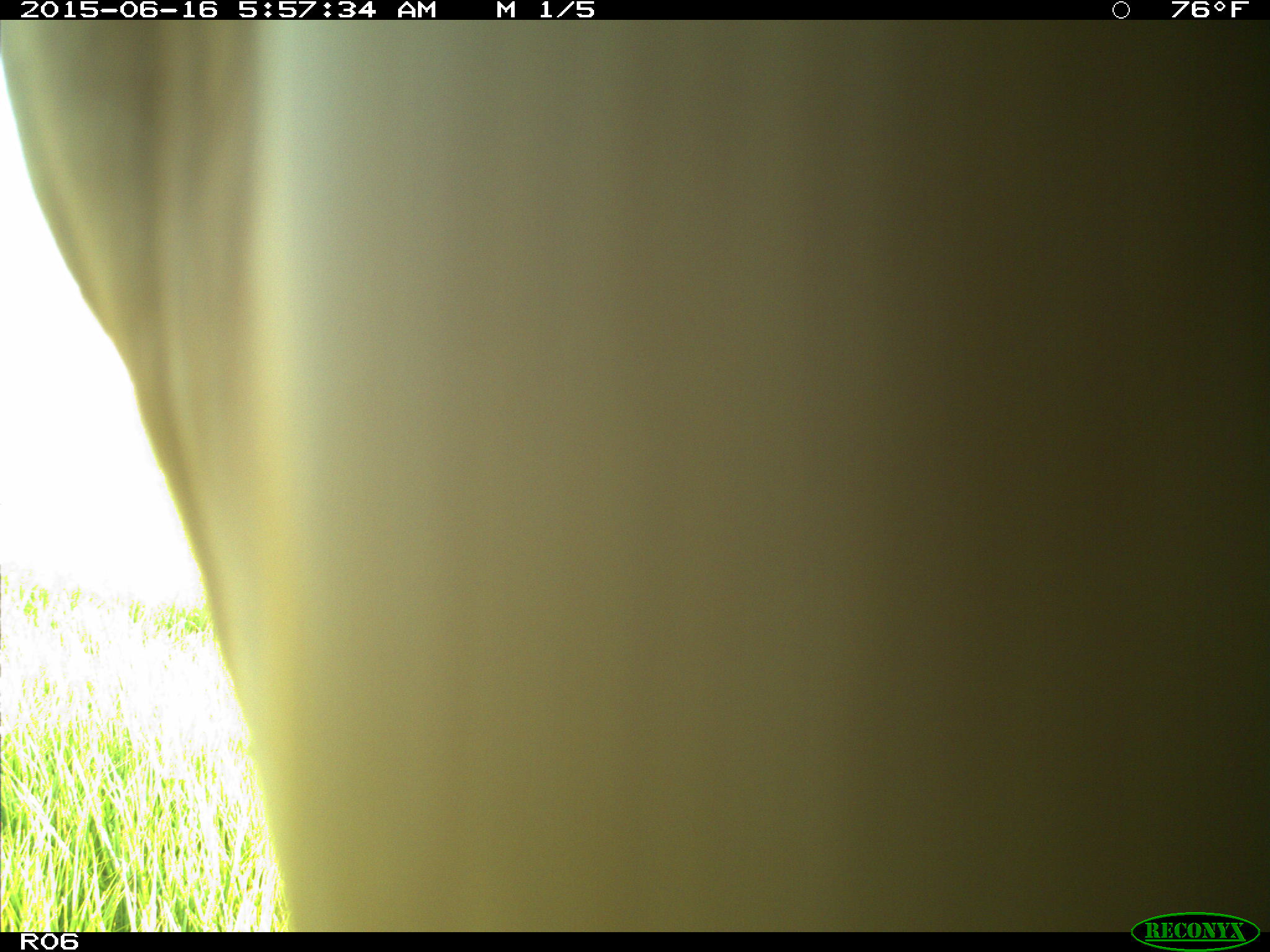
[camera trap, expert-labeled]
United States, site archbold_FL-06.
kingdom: Animalia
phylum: Chordata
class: Mammalia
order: Artiodactyla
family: Bovidae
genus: Bos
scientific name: Bos taurus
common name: domestic cow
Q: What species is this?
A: Bos taurus (domestic cow).